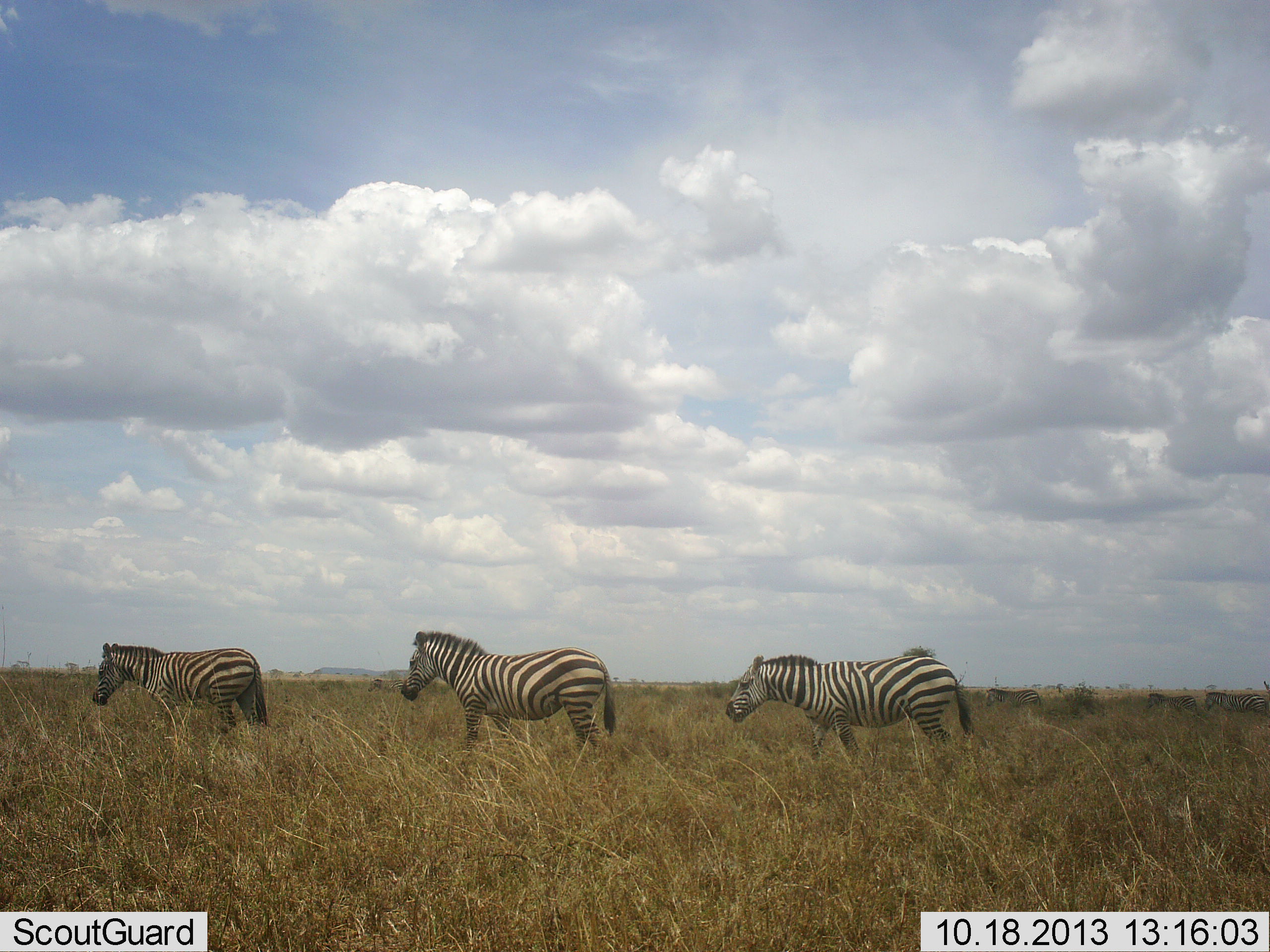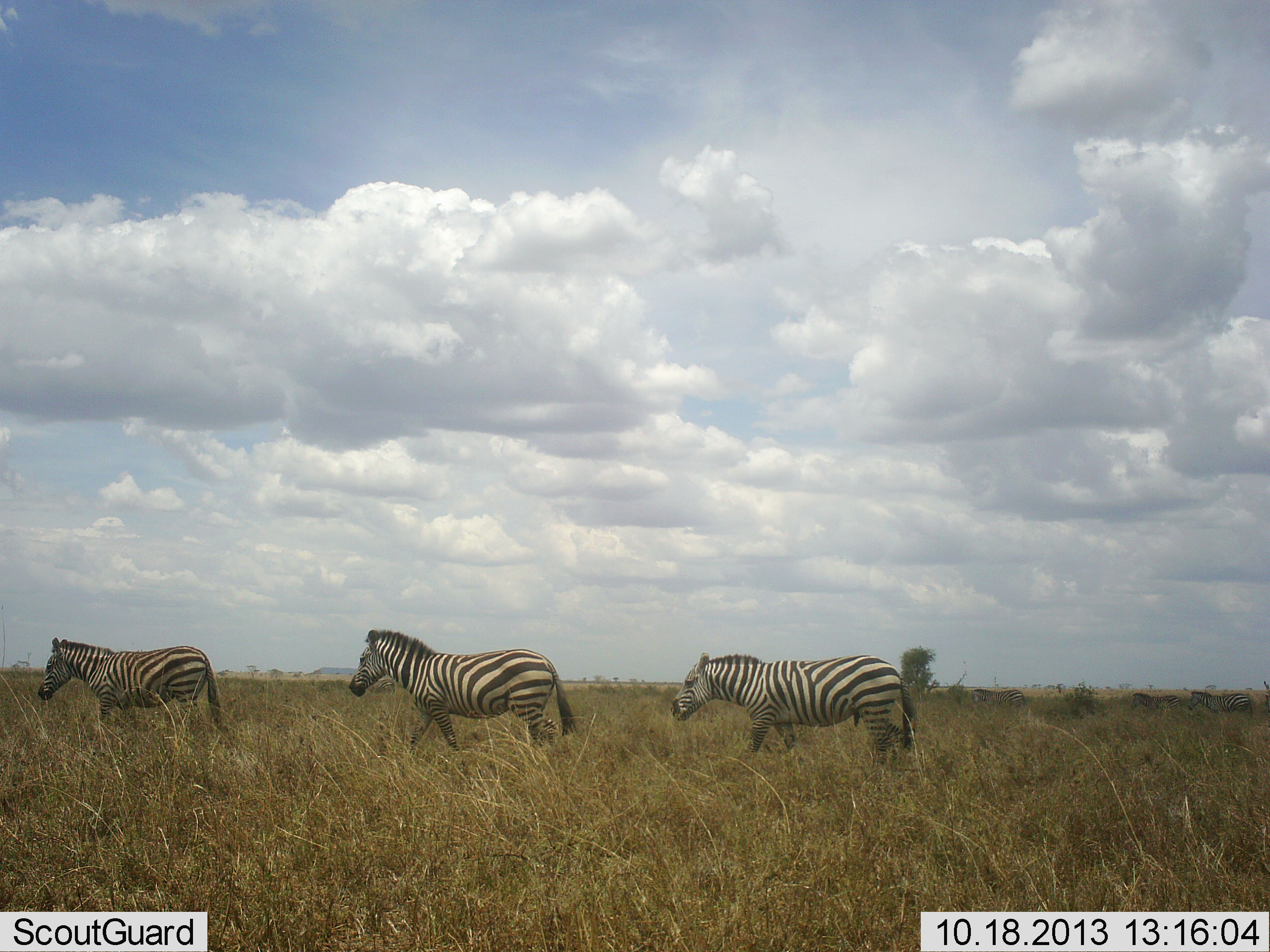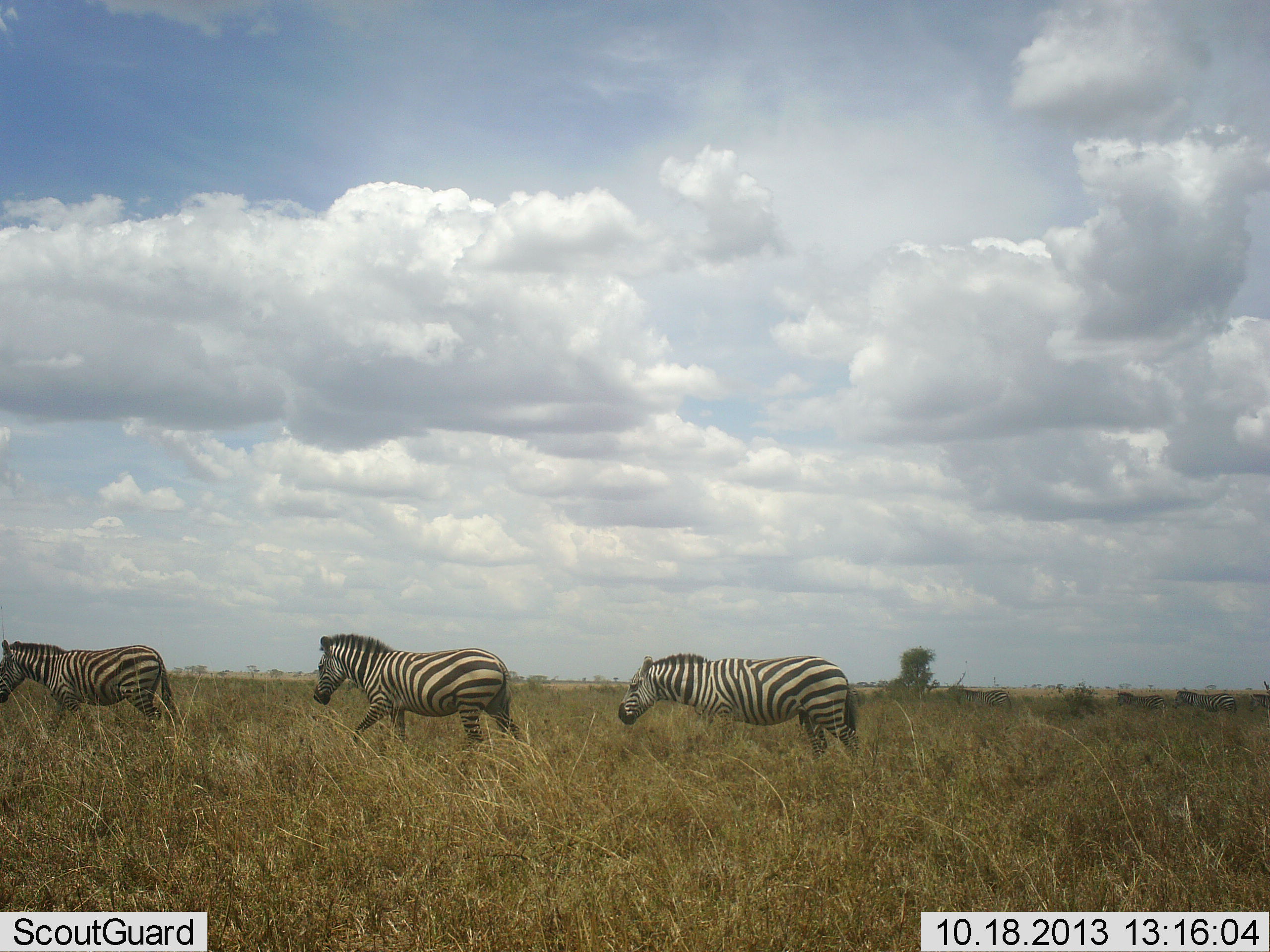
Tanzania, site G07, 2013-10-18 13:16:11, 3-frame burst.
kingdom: Animalia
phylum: Chordata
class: Mammalia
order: Perissodactyla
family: Equidae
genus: Equus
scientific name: Equus quagga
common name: plains zebra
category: zebra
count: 6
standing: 0%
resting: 0%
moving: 100%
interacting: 0%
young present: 0%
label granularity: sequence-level